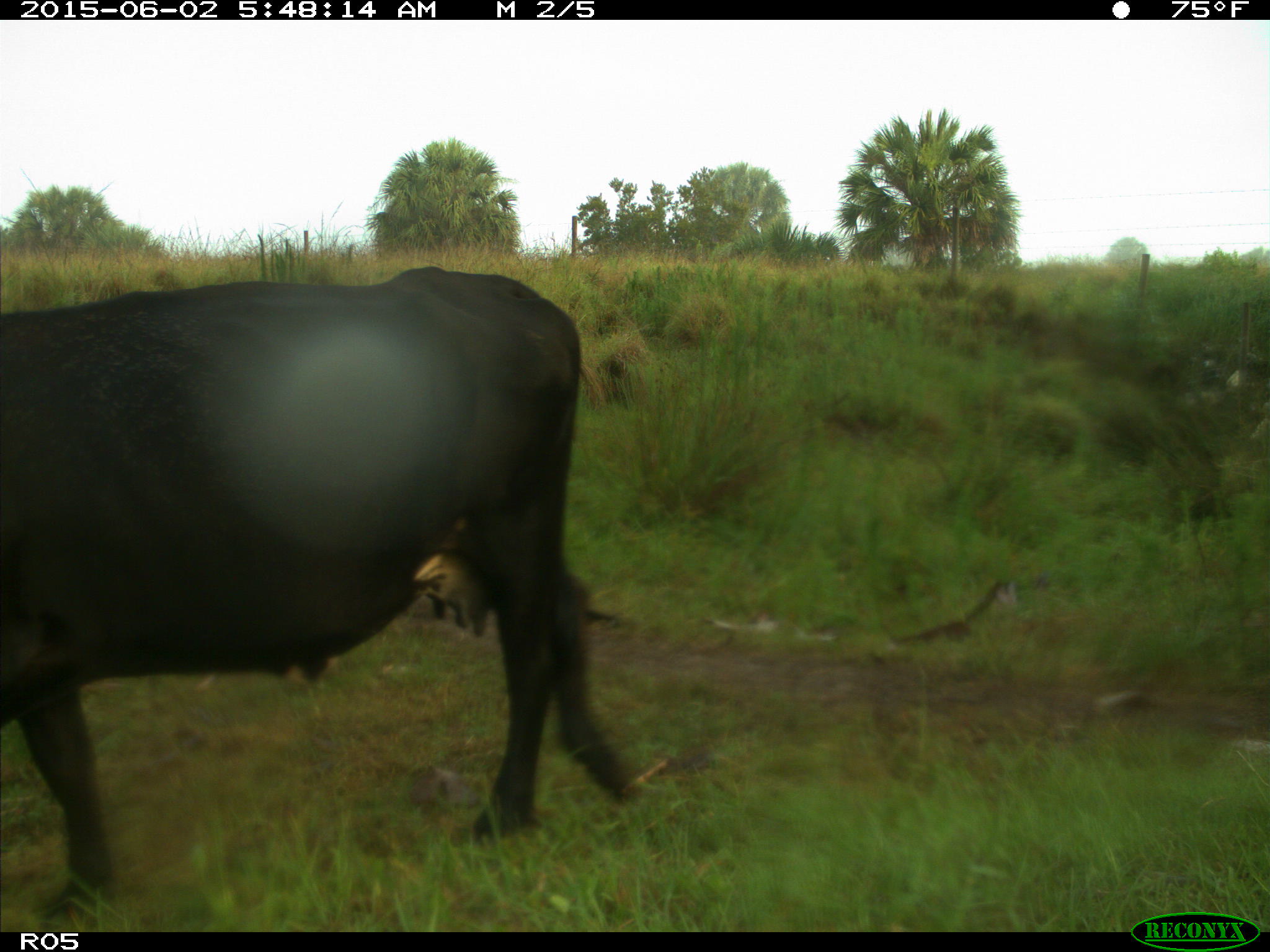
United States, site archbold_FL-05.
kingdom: Animalia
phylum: Chordata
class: Mammalia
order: Artiodactyla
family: Bovidae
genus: Bos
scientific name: Bos taurus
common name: domestic cow